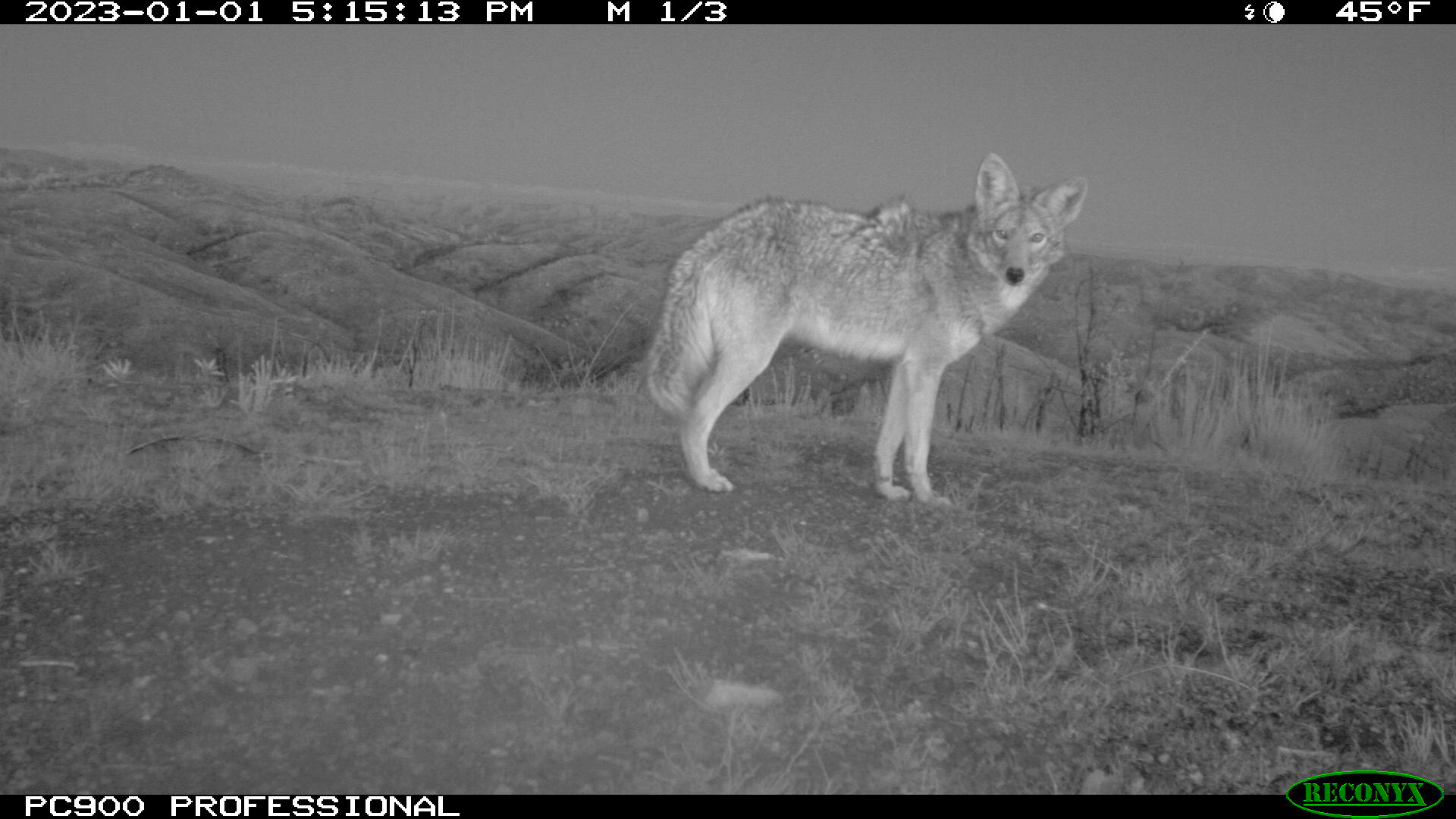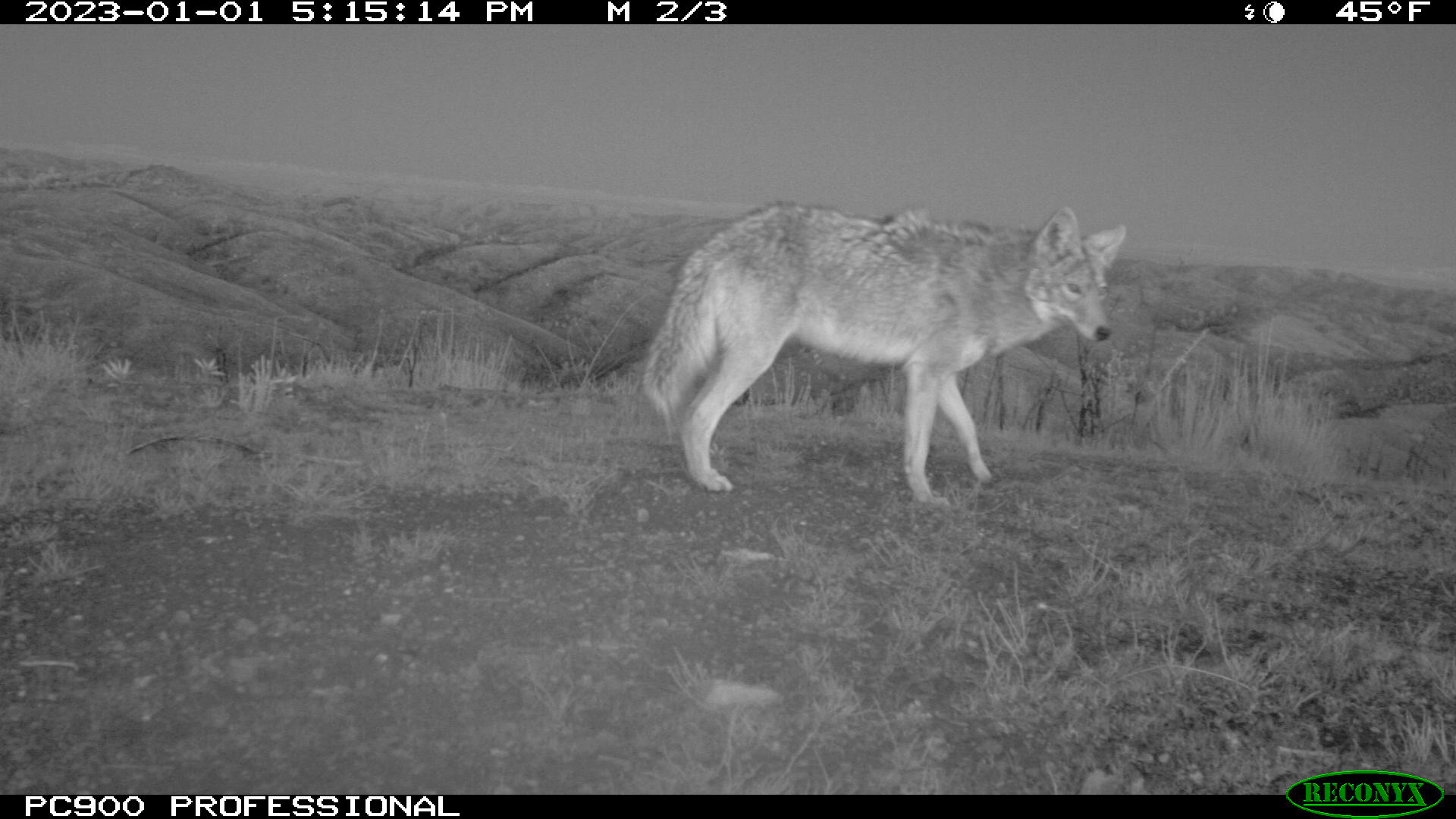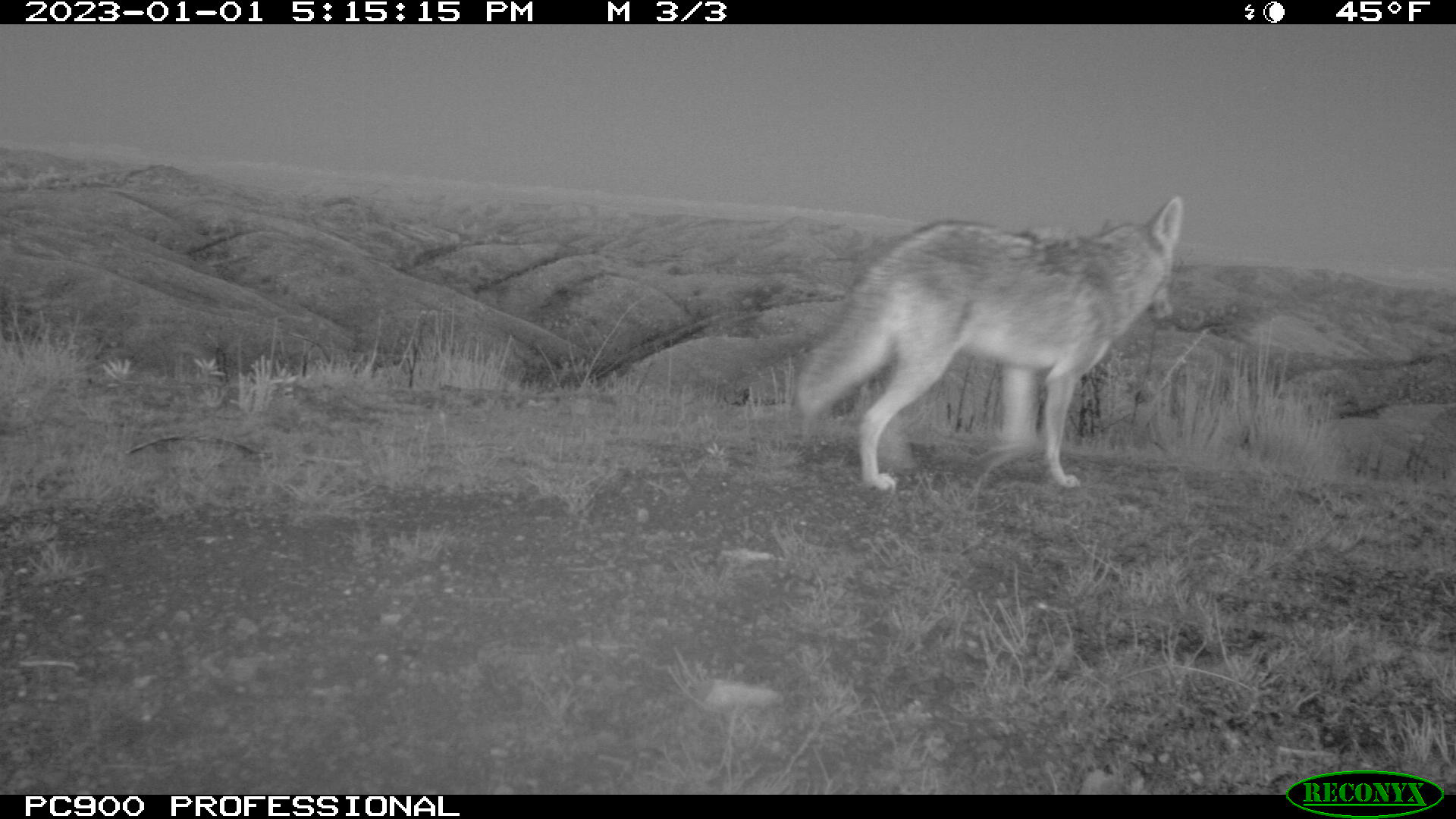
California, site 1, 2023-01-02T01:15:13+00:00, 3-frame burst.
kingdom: Animalia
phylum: Chordata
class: Mammalia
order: Carnivora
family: Canidae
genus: Canis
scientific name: Canis latrans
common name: coyote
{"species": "coyote (Canis latrans)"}